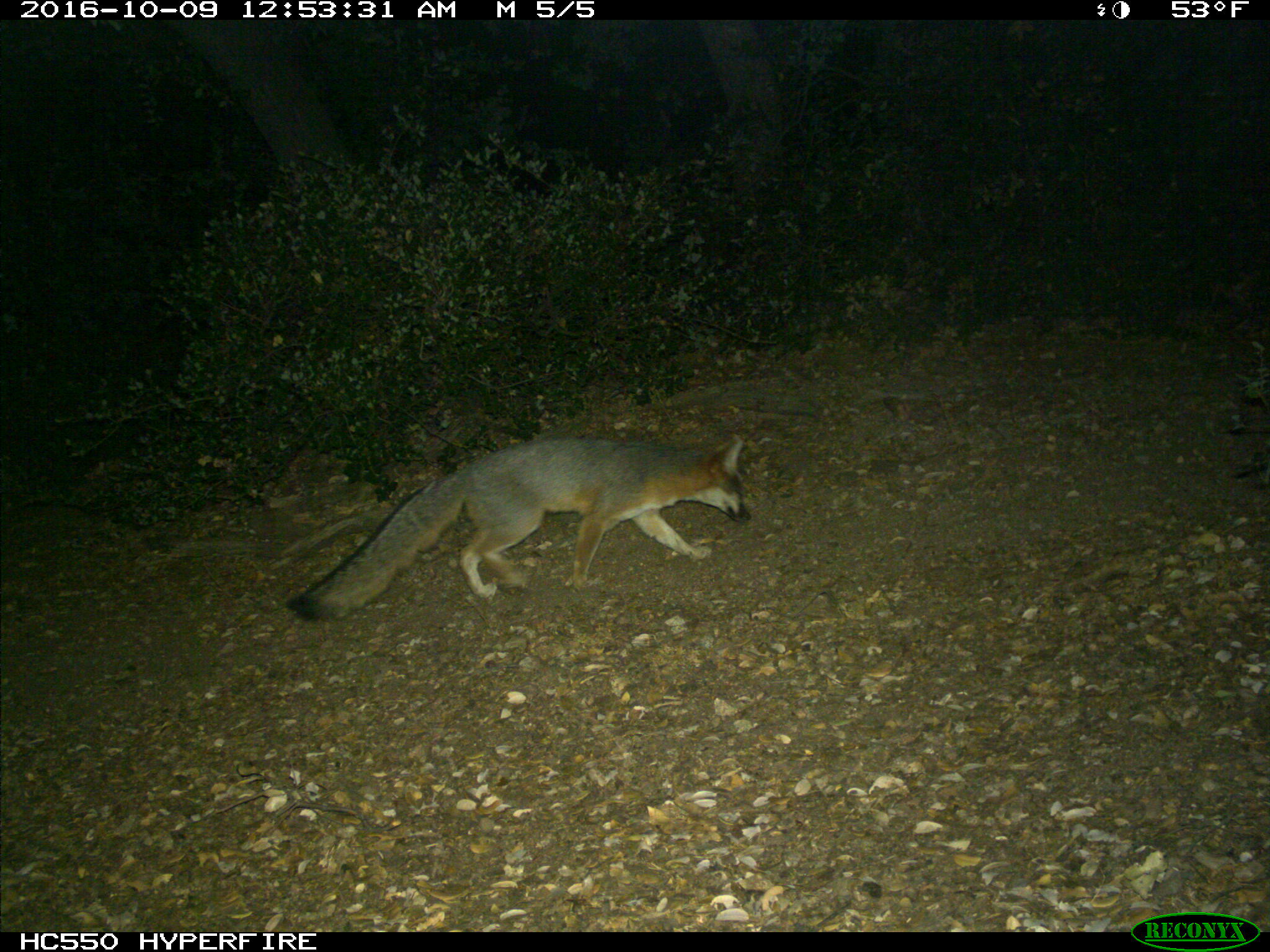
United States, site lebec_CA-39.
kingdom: Animalia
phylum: Chordata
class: Mammalia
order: Carnivora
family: Canidae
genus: Urocyon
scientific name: Urocyon cinereoargenteus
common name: gray fox